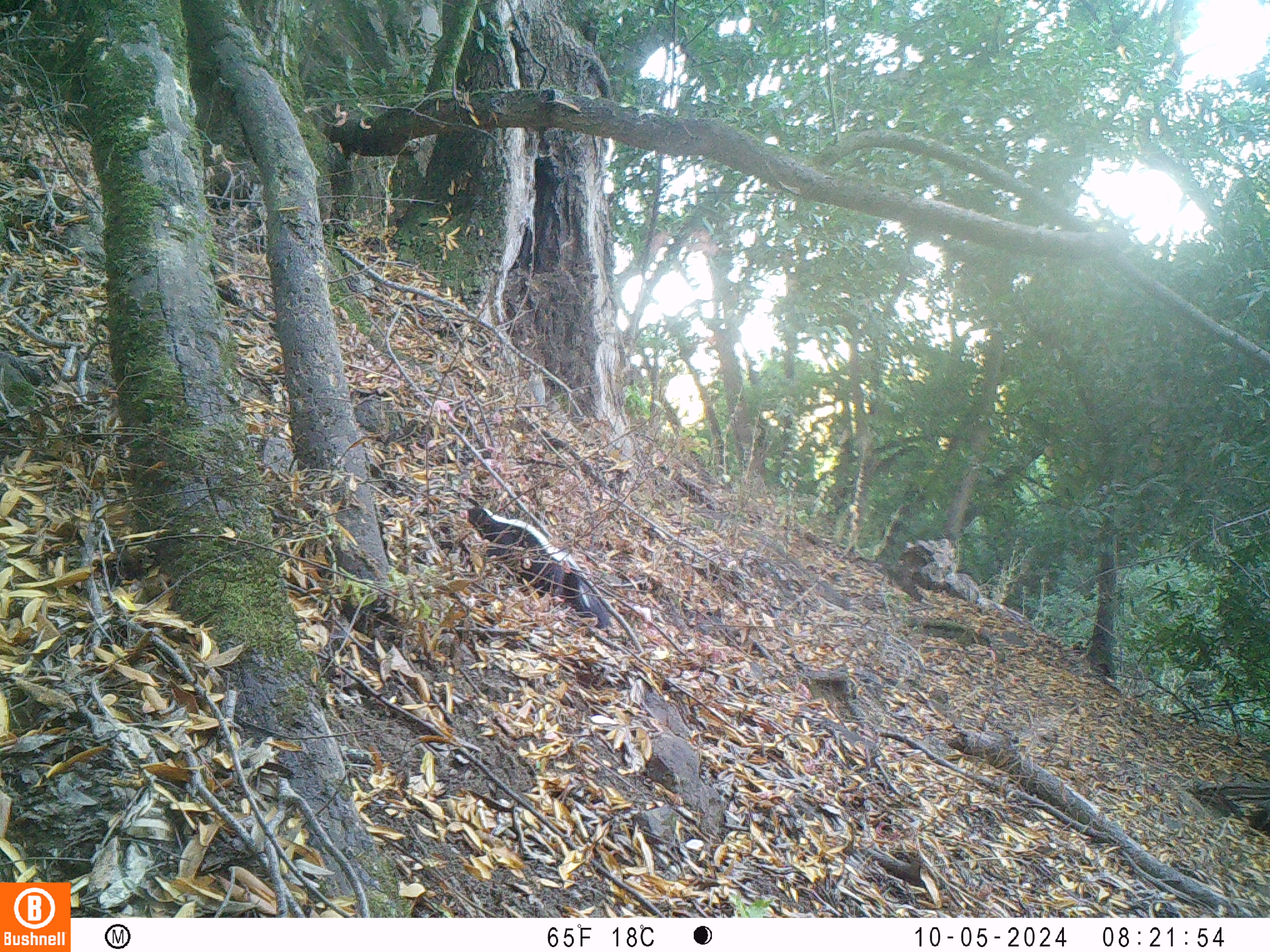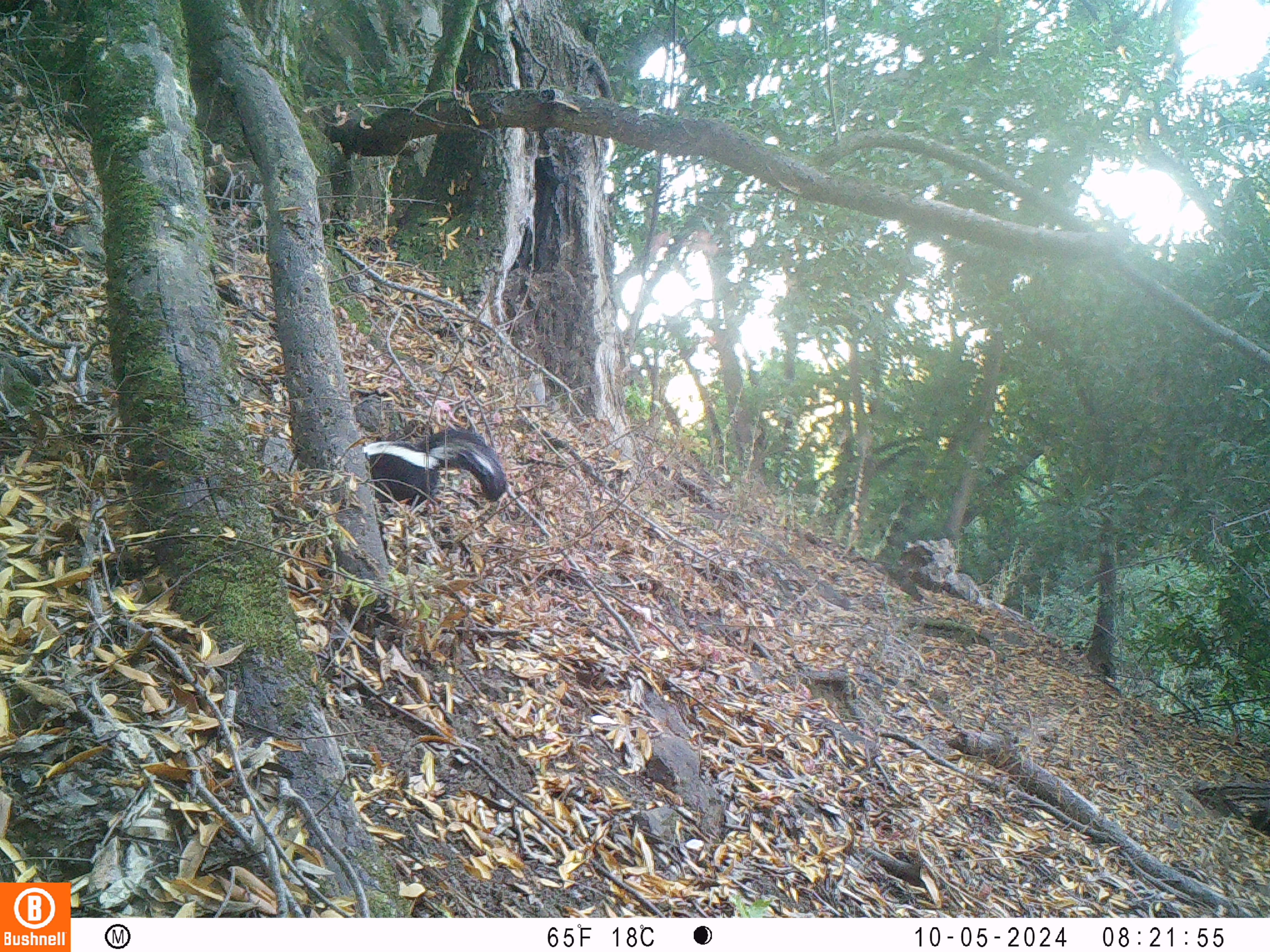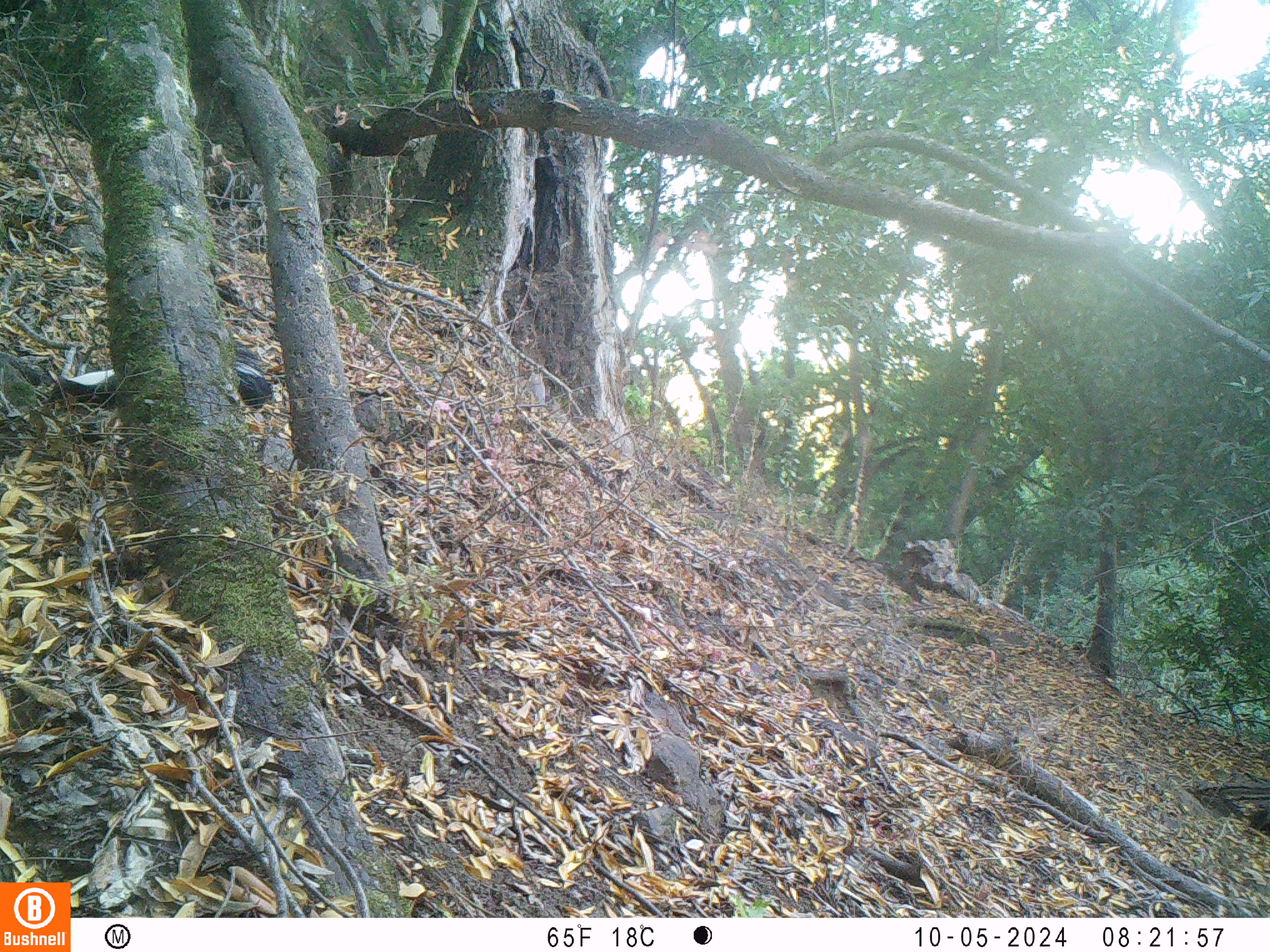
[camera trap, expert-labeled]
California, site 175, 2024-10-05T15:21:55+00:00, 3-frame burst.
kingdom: Animalia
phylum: Chordata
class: Mammalia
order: Carnivora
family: Mephitidae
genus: Mephitis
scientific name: Mephitis mephitis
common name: striped skunk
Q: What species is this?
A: Striped skunk (Mephitis mephitis).